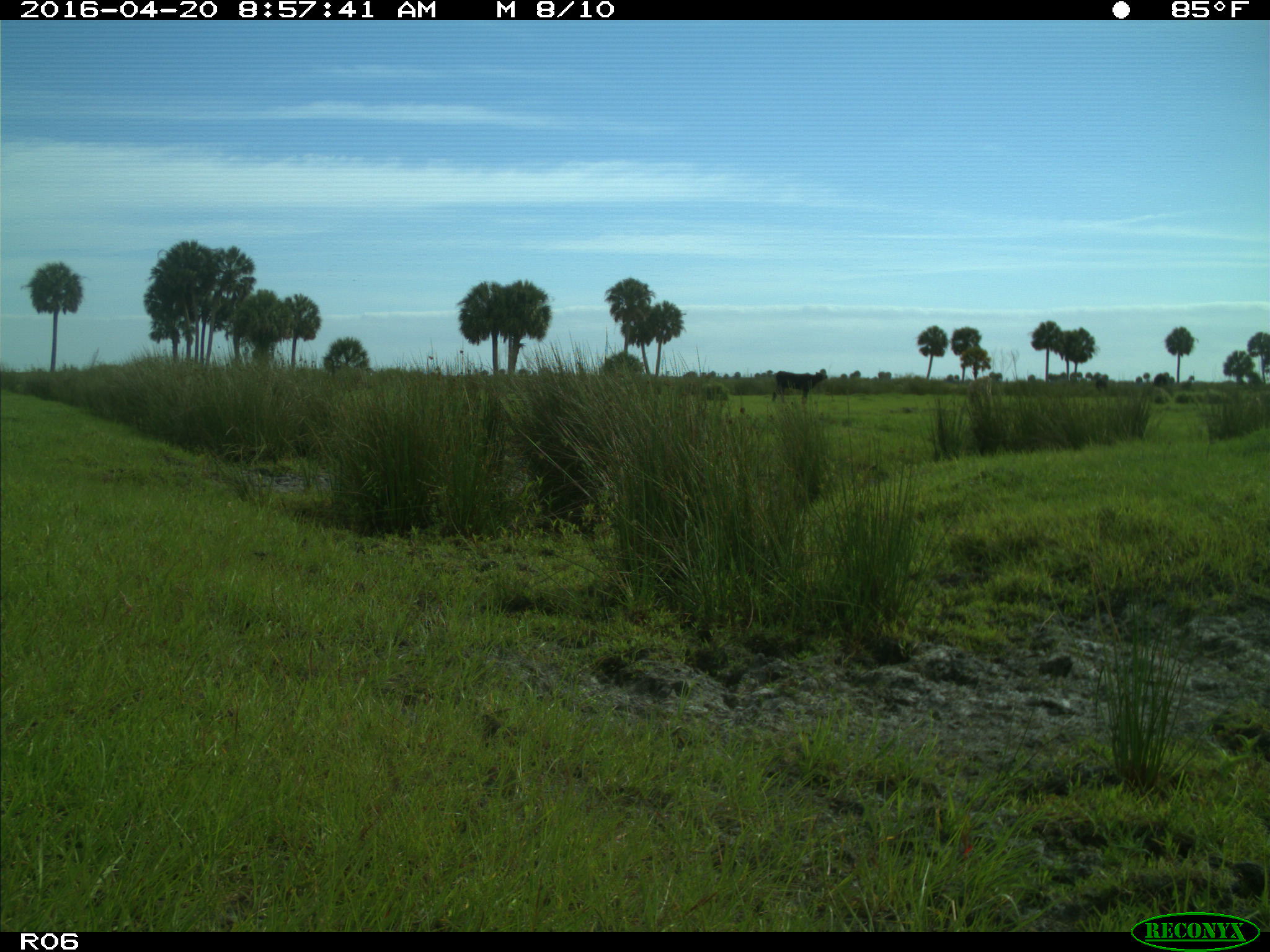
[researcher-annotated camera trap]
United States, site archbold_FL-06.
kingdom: Animalia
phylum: Chordata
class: Mammalia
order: Artiodactyla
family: Bovidae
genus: Bos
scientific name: Bos taurus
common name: domestic cow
Bos taurus (domestic cow).